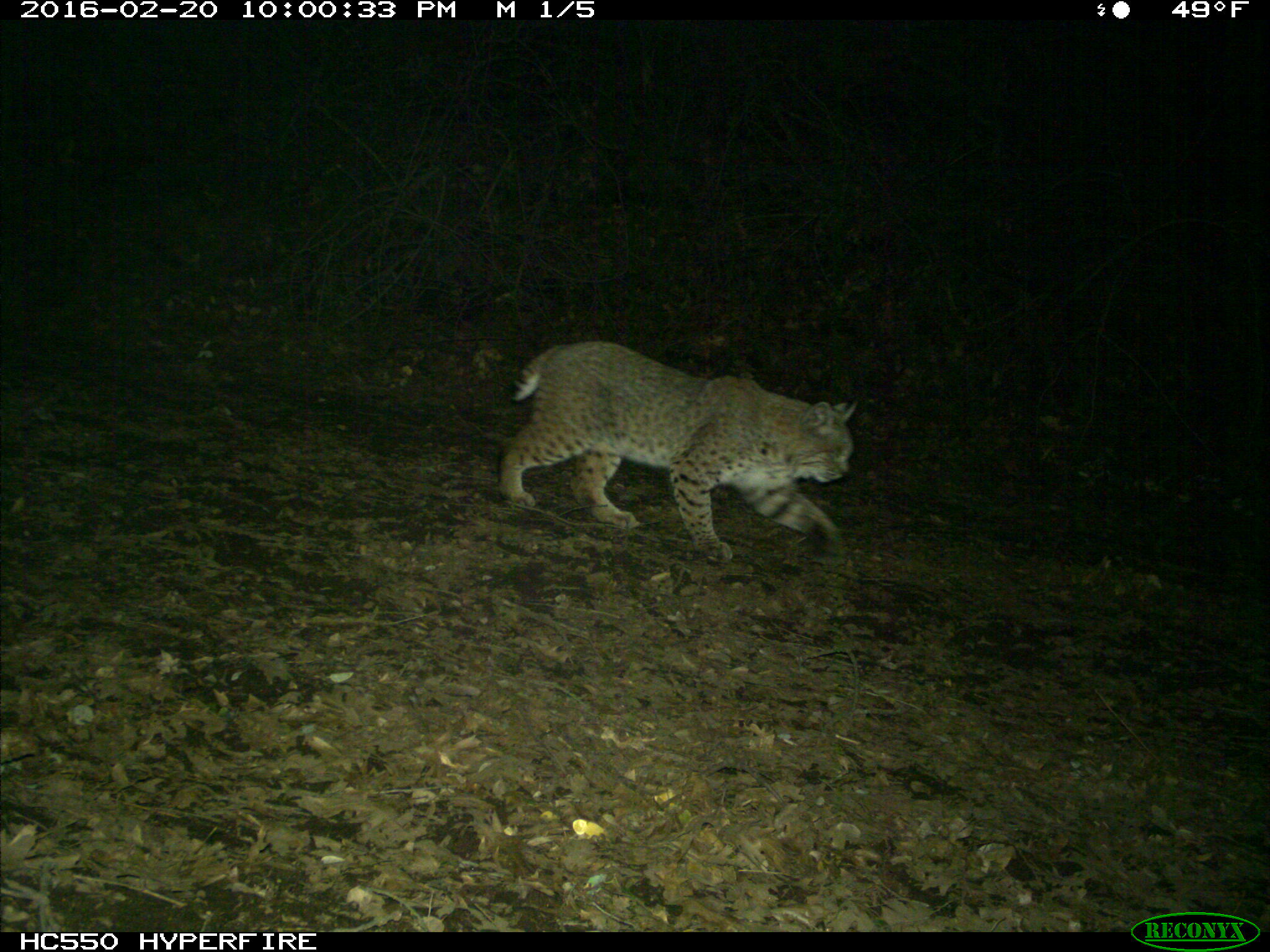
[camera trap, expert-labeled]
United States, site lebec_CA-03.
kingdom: Animalia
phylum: Chordata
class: Mammalia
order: Carnivora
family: Felidae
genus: Lynx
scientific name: Lynx rufus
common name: bobcat